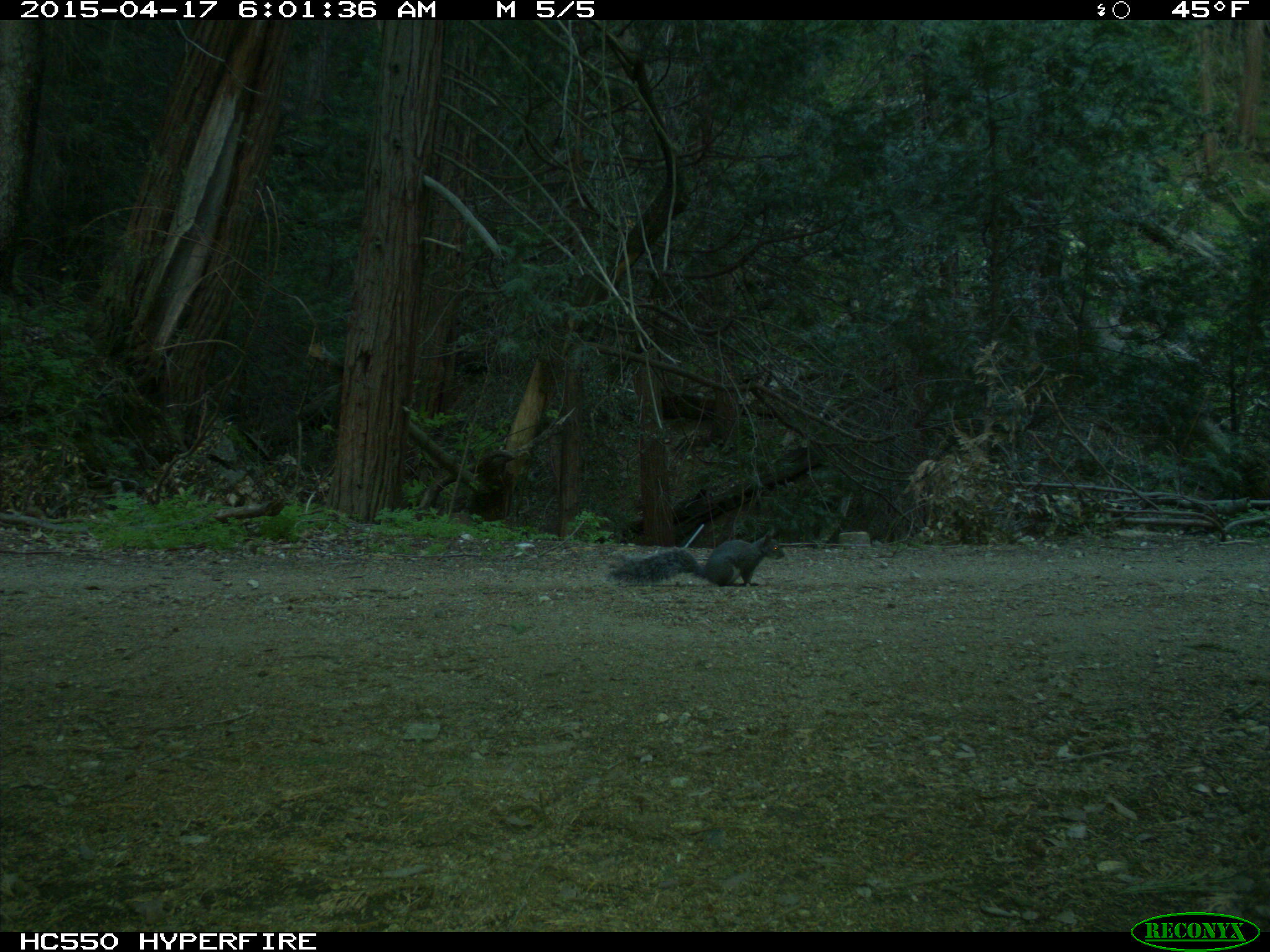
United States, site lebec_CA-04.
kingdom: Animalia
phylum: Chordata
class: Mammalia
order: Rodentia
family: Sciuridae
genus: Sciurus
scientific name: Sciurus carolinensis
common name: eastern gray squirrel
Sciurus carolinensis (eastern gray squirrel).